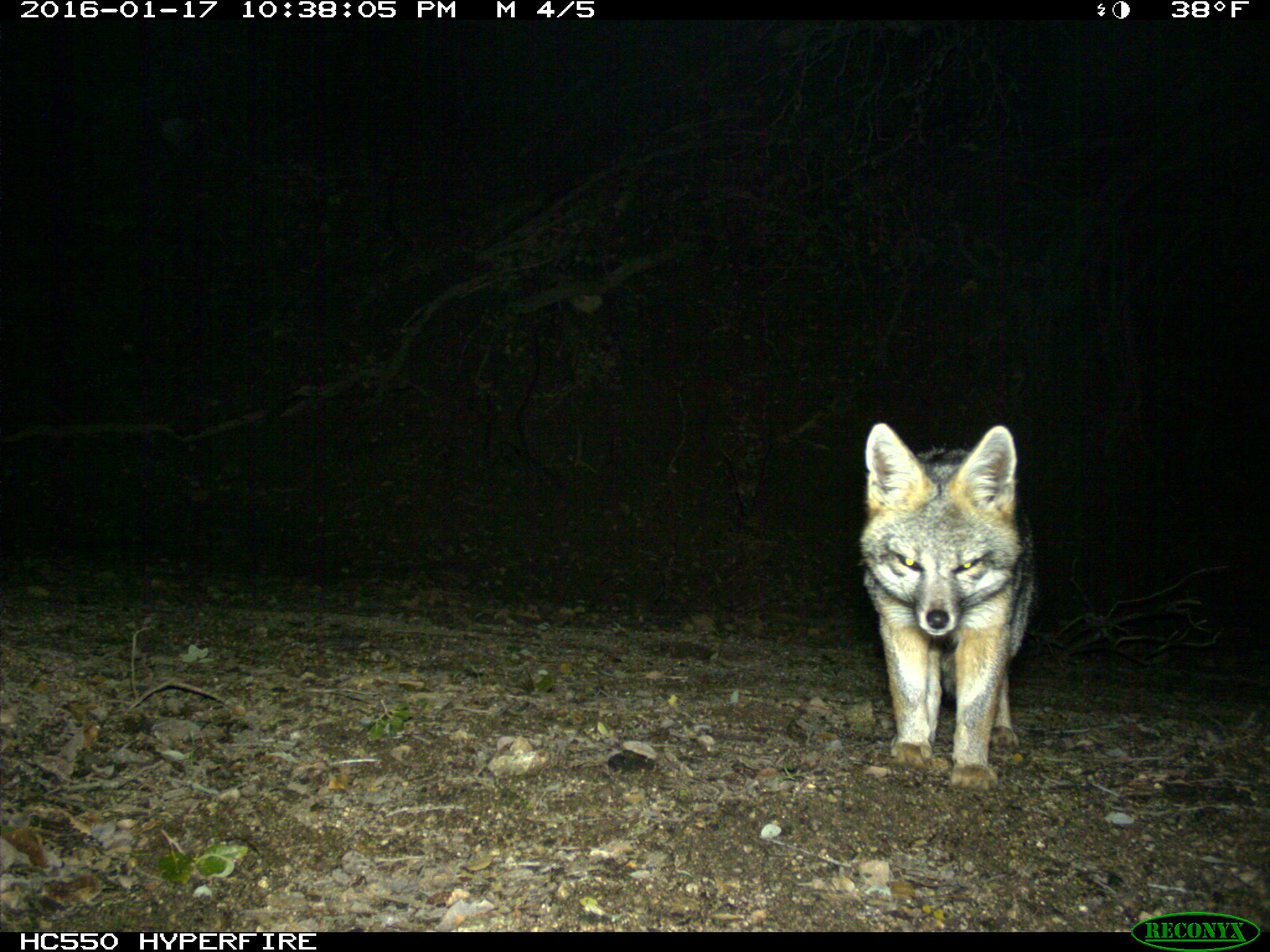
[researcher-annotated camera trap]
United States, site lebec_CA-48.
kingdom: Animalia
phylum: Chordata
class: Mammalia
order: Carnivora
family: Canidae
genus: Urocyon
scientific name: Urocyon cinereoargenteus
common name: gray fox